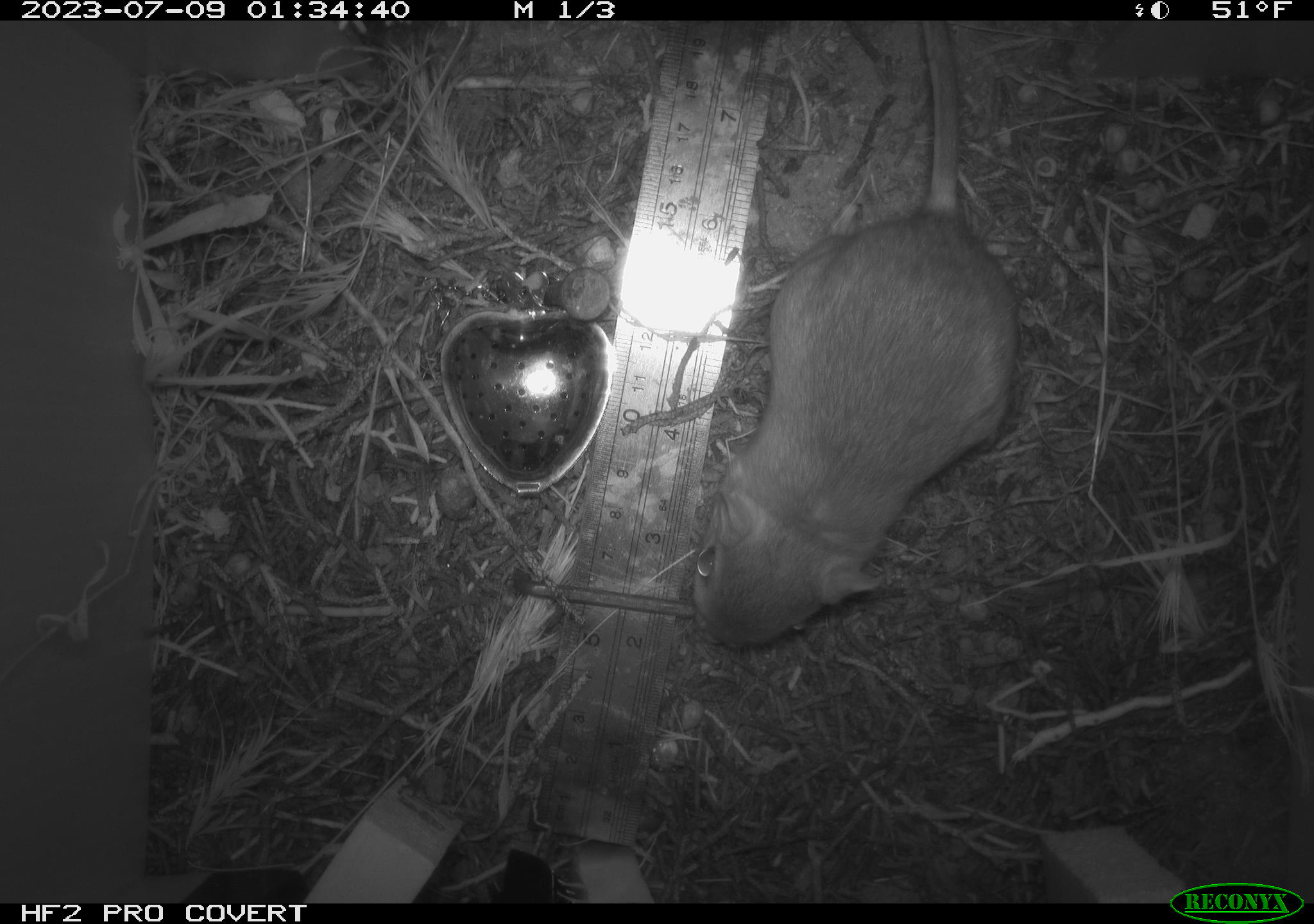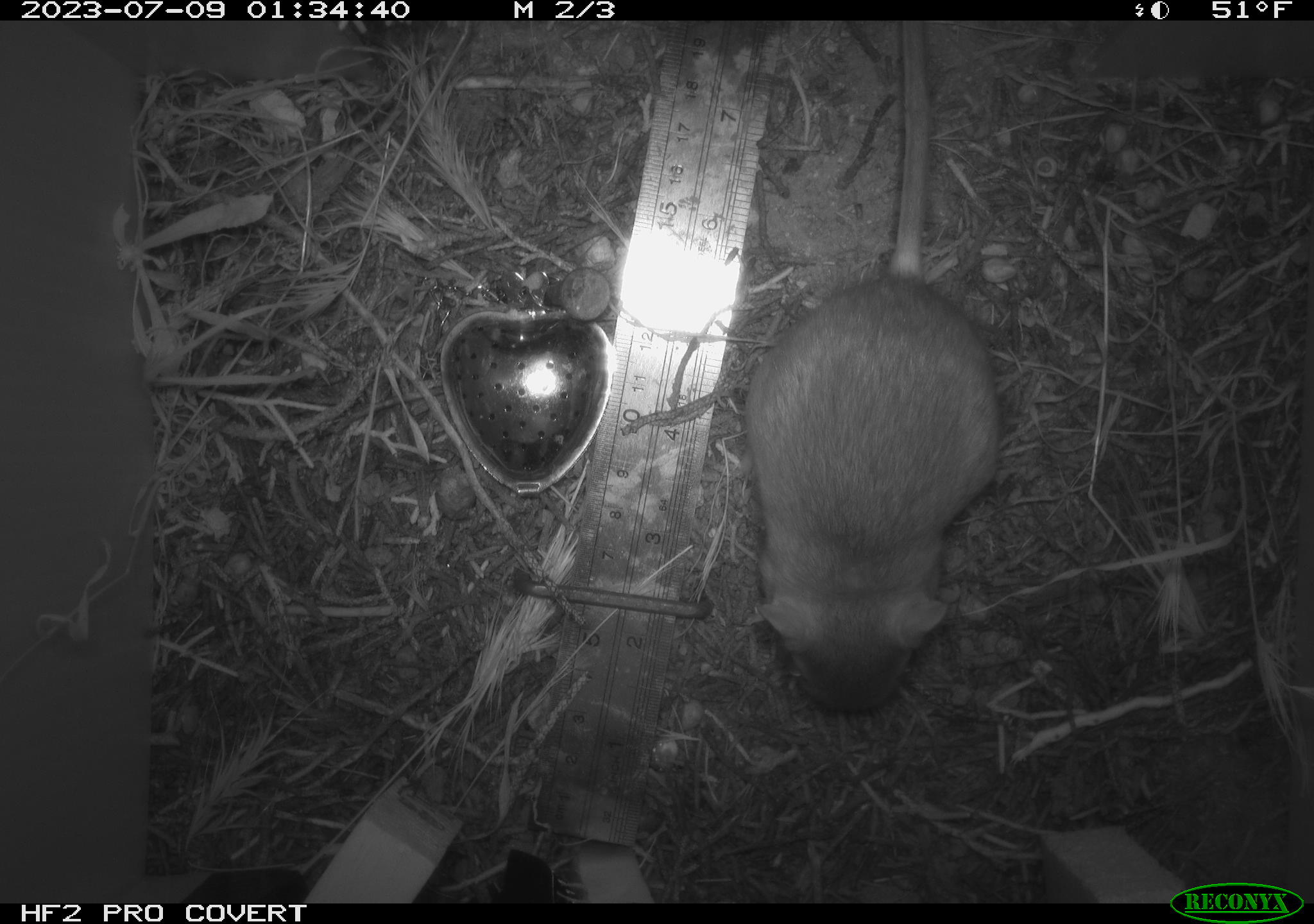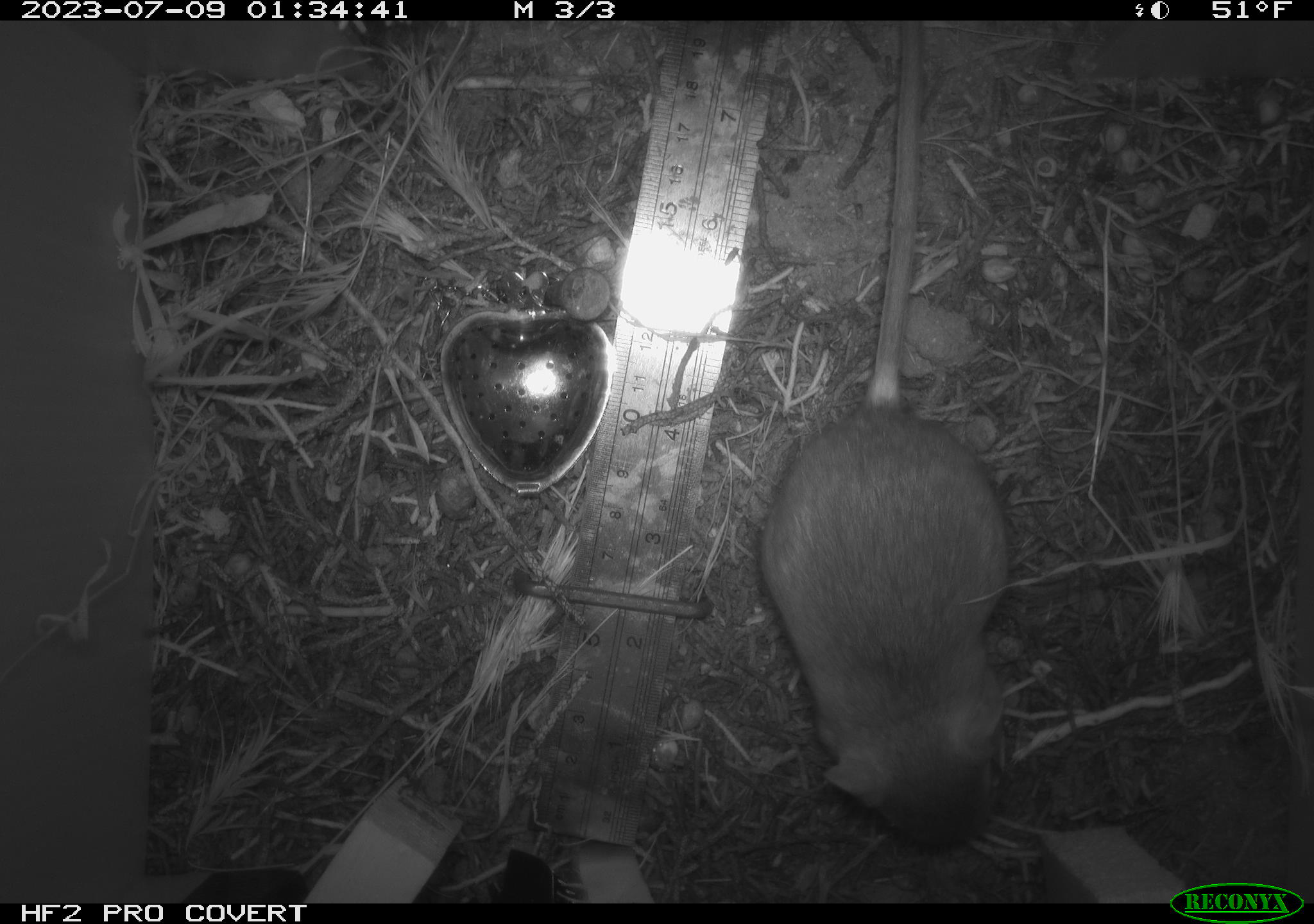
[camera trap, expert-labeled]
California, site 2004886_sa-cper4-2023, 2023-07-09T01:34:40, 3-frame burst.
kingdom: Animalia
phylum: Chordata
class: Mammalia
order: Rodentia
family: Heteromyidae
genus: Dipodomys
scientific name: Dipodomys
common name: kangaroo rats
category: dipodomys species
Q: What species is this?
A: Dipodomys species (kangaroo rats) (Dipodomys).